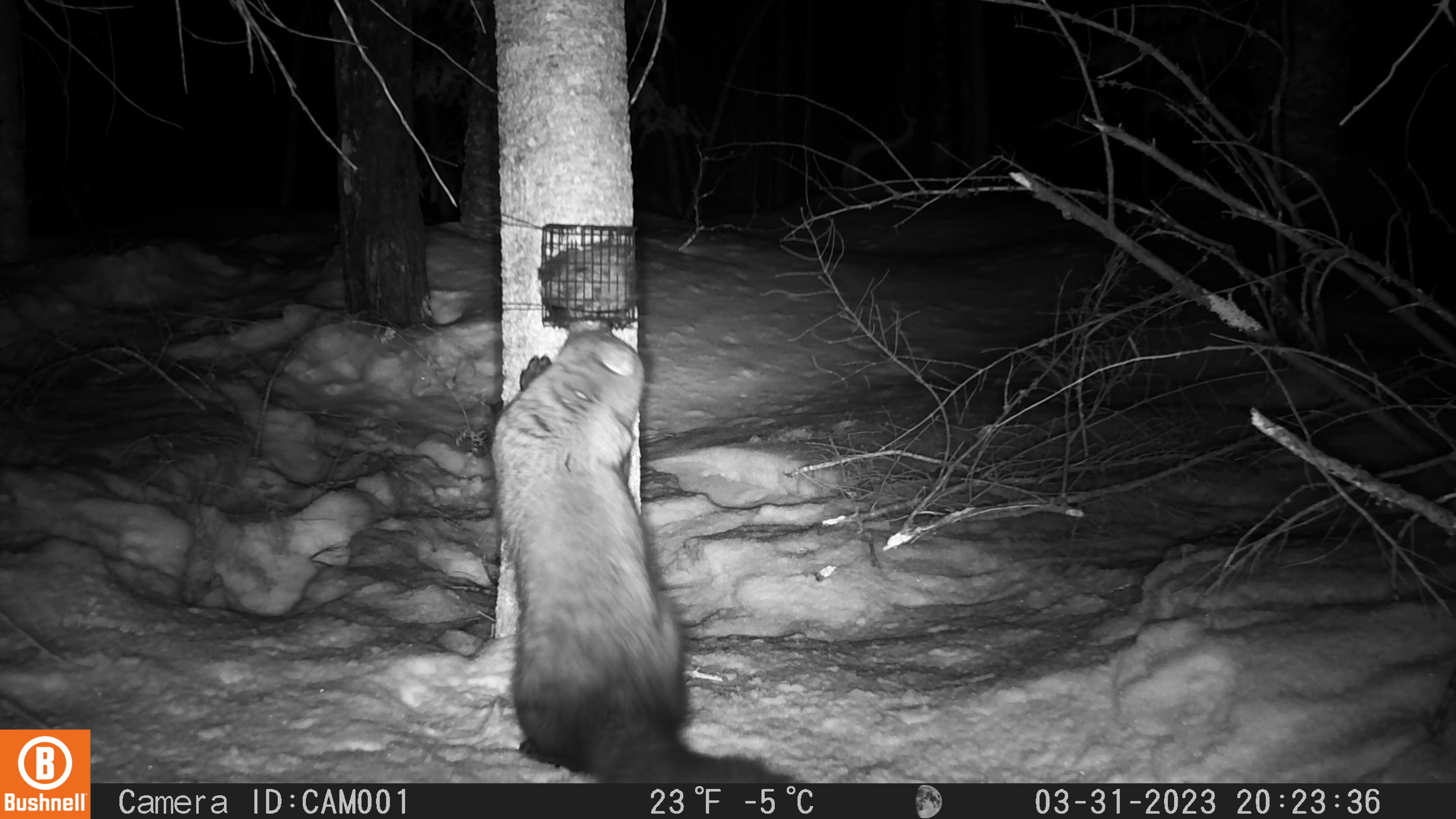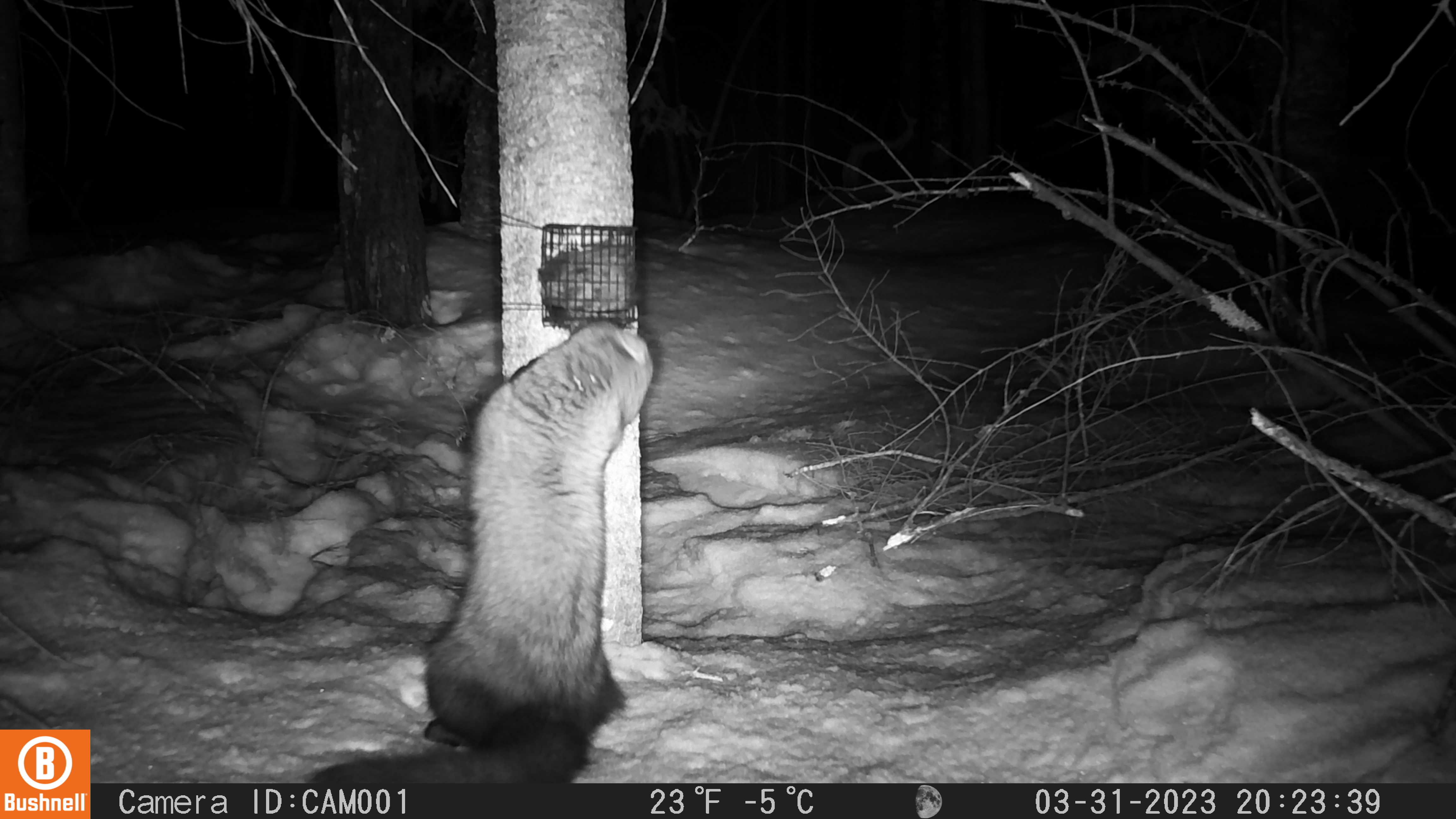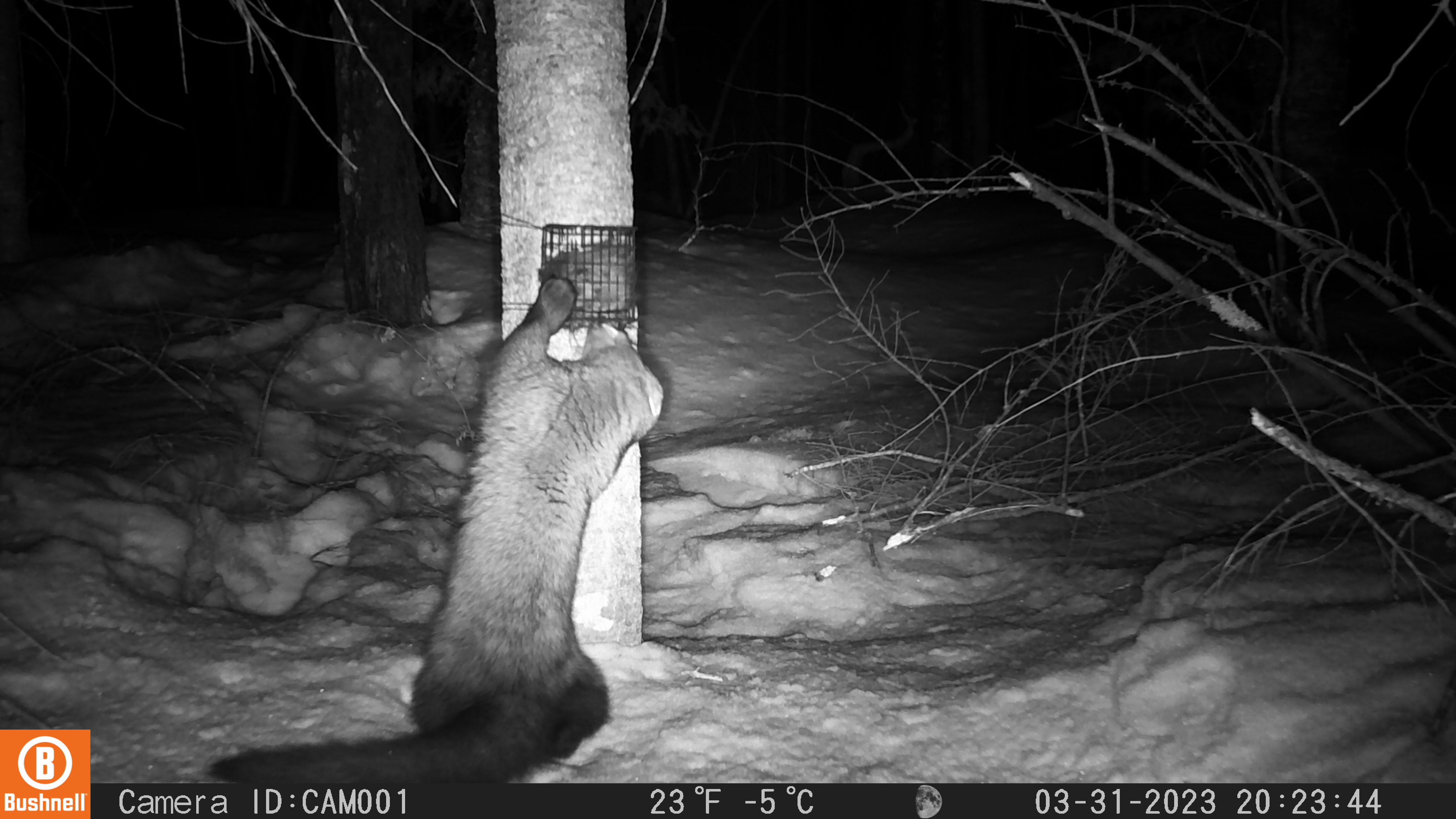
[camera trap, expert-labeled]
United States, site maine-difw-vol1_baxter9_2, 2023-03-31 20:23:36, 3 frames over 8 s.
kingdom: Animalia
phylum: Chordata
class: Mammalia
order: Carnivora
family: Mustelidae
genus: Pekania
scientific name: Pekania pennanti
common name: fisher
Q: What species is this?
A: Fisher (Pekania pennanti).